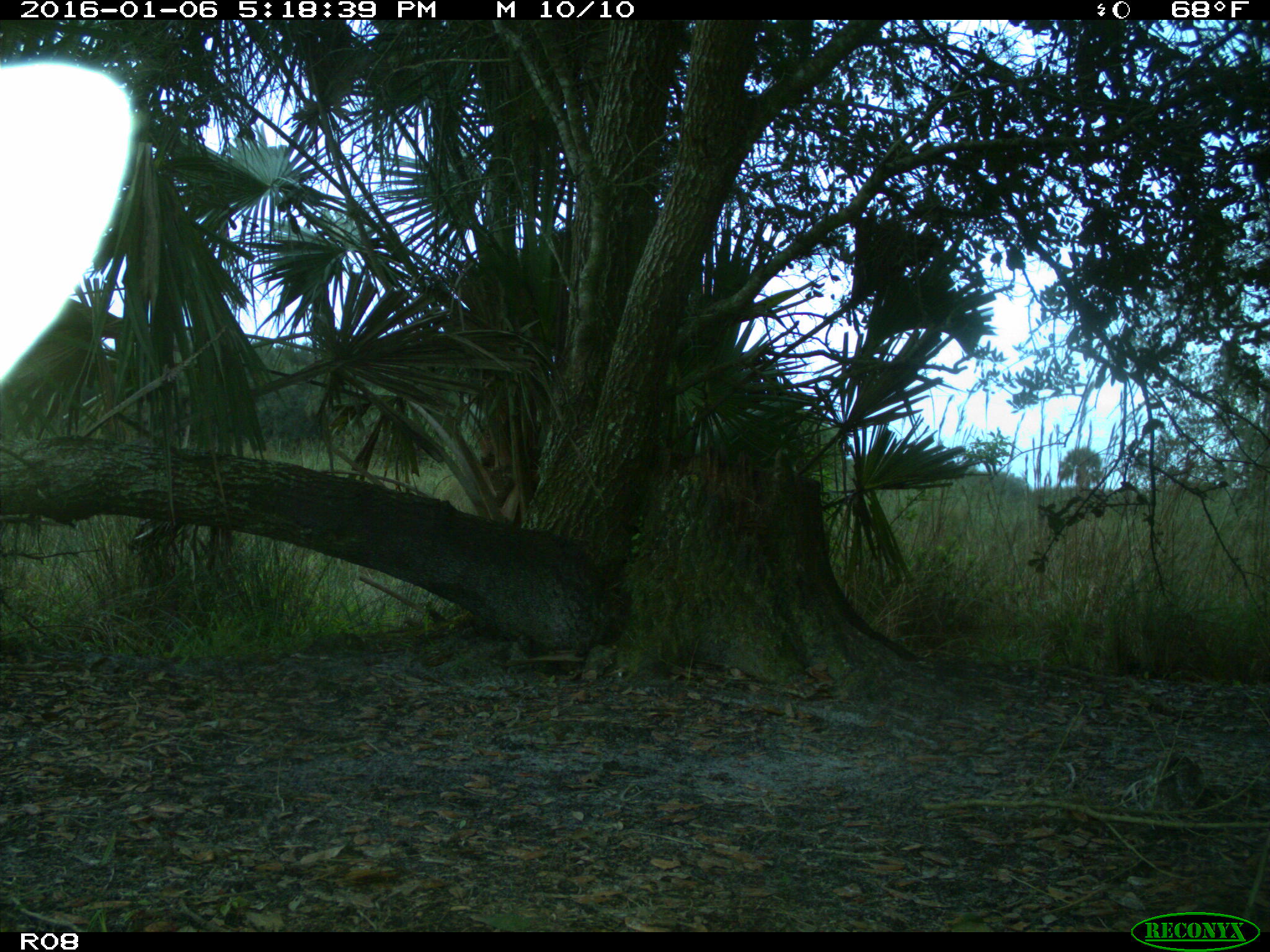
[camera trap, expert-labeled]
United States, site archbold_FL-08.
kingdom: Animalia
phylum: Chordata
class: Mammalia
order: Carnivora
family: Felidae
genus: Lynx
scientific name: Lynx rufus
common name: bobcat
Lynx rufus (bobcat).